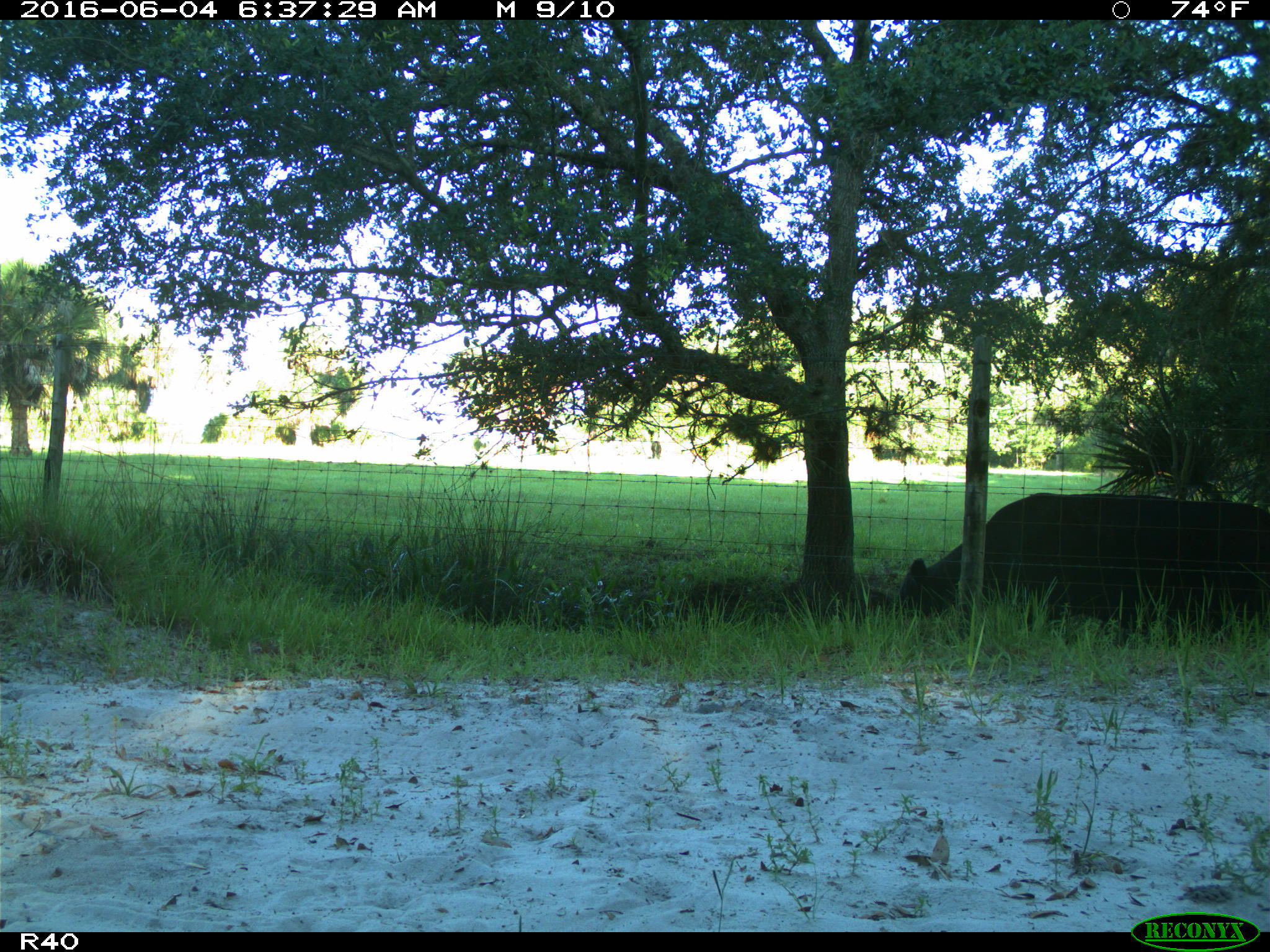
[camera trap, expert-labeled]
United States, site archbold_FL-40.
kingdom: Animalia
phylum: Chordata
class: Mammalia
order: Artiodactyla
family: Bovidae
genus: Bos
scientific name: Bos taurus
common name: domestic cow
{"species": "Bos taurus (domestic cow)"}